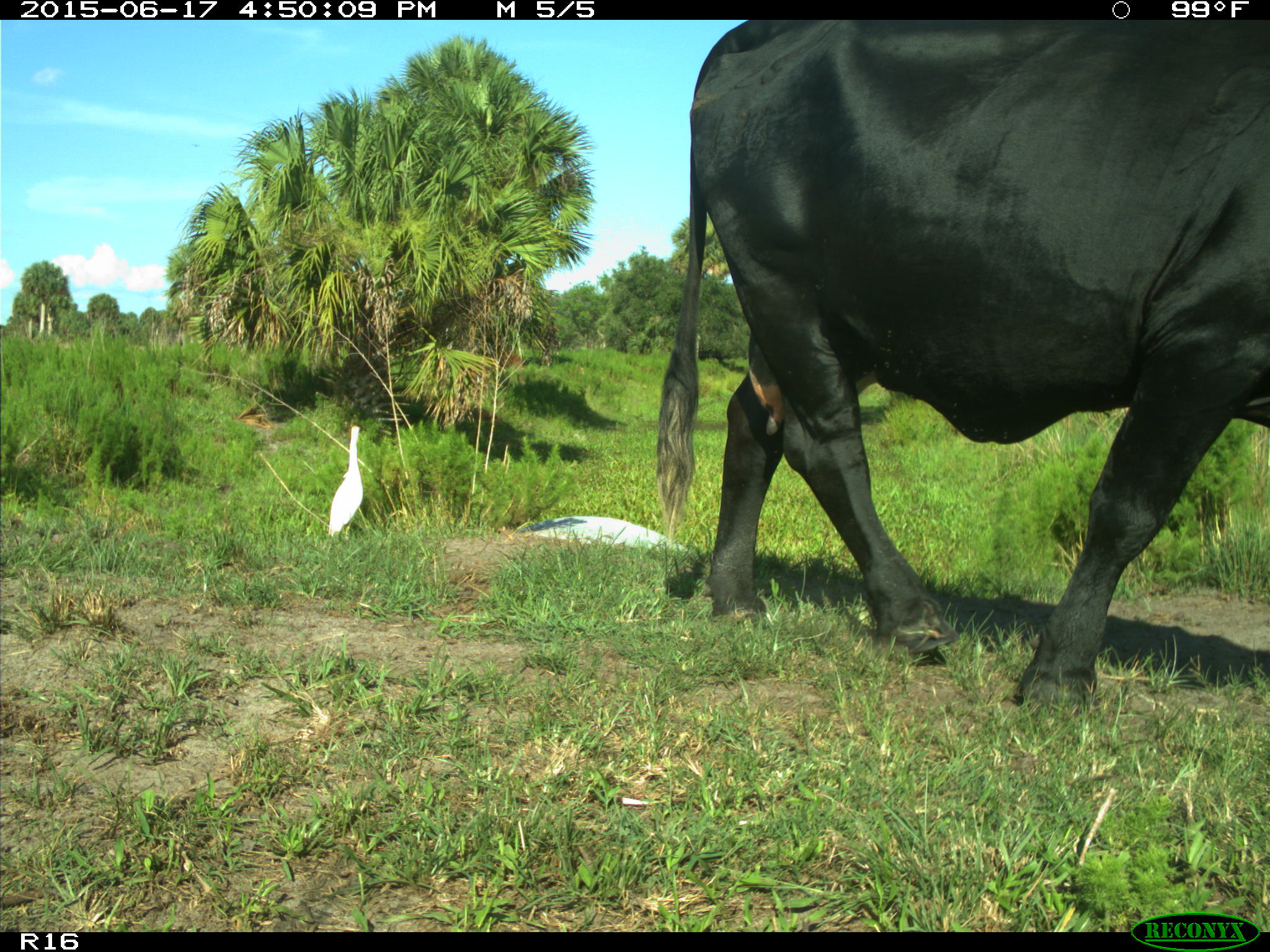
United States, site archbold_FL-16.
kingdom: Animalia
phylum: Chordata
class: Mammalia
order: Artiodactyla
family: Bovidae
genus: Bos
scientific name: Bos taurus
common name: domestic cow